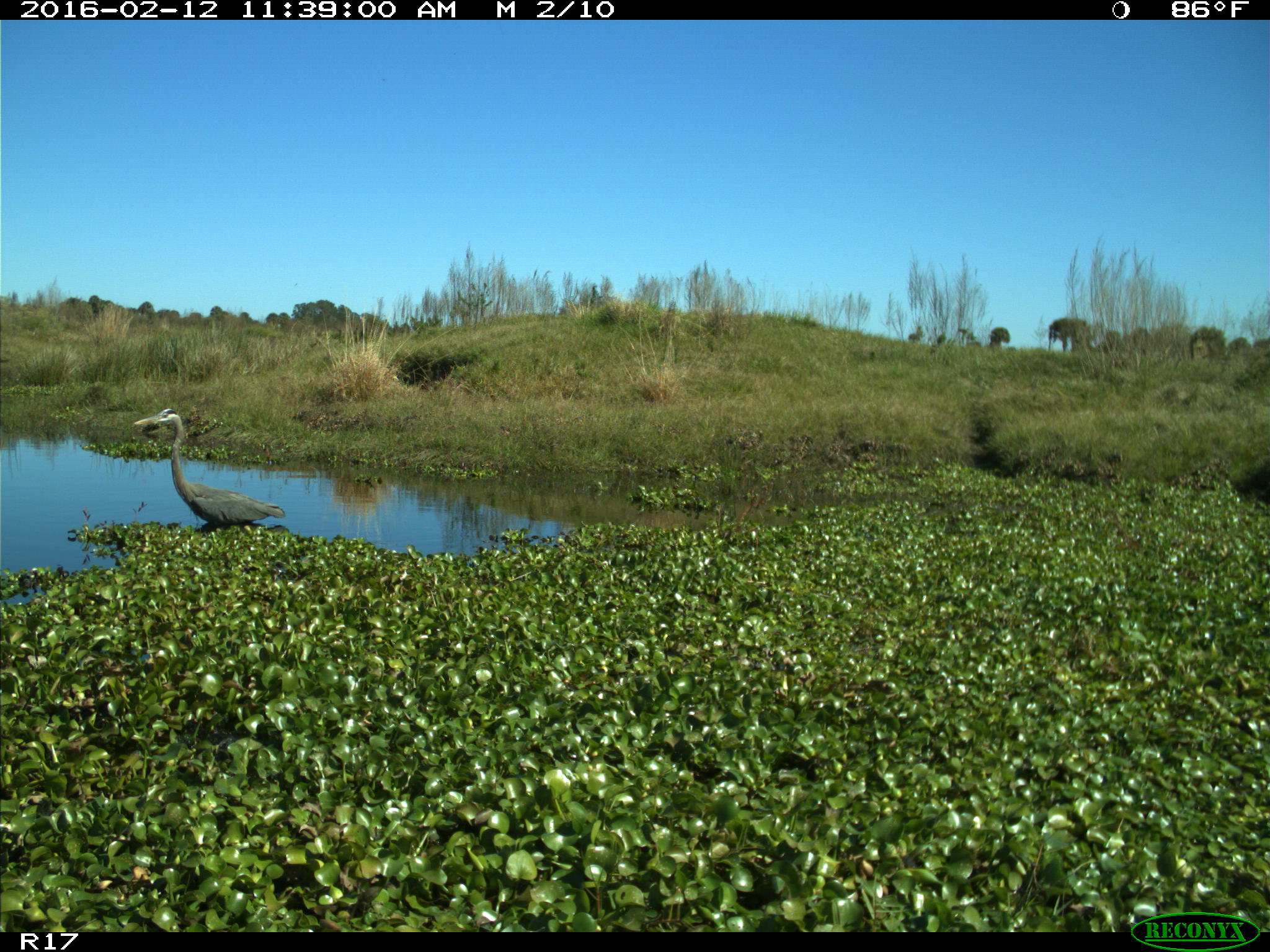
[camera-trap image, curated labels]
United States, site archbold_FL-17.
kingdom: Animalia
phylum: Chordata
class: Aves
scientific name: Aves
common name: birds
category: unidentified bird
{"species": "unidentified bird (birds) (Aves)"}